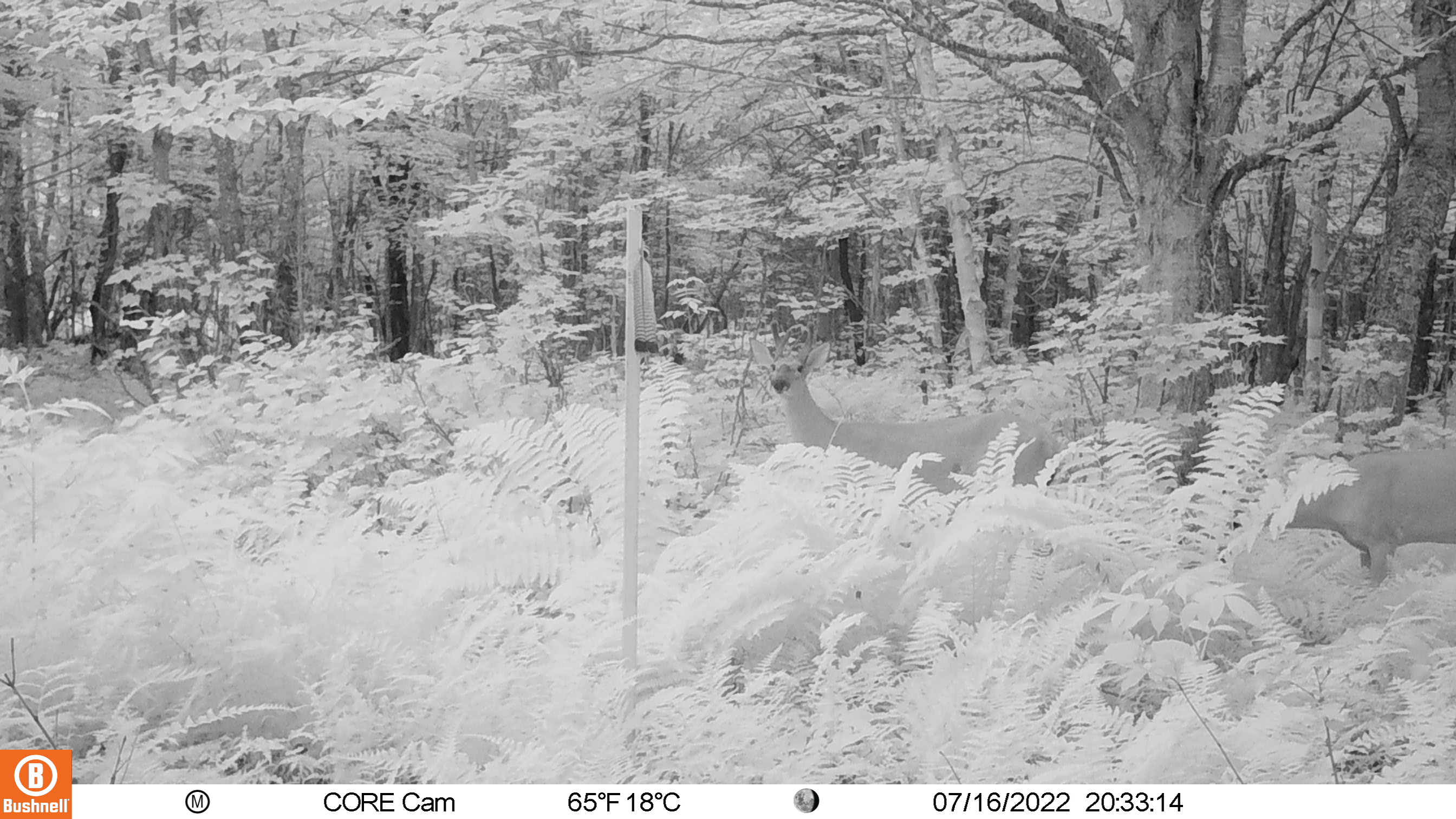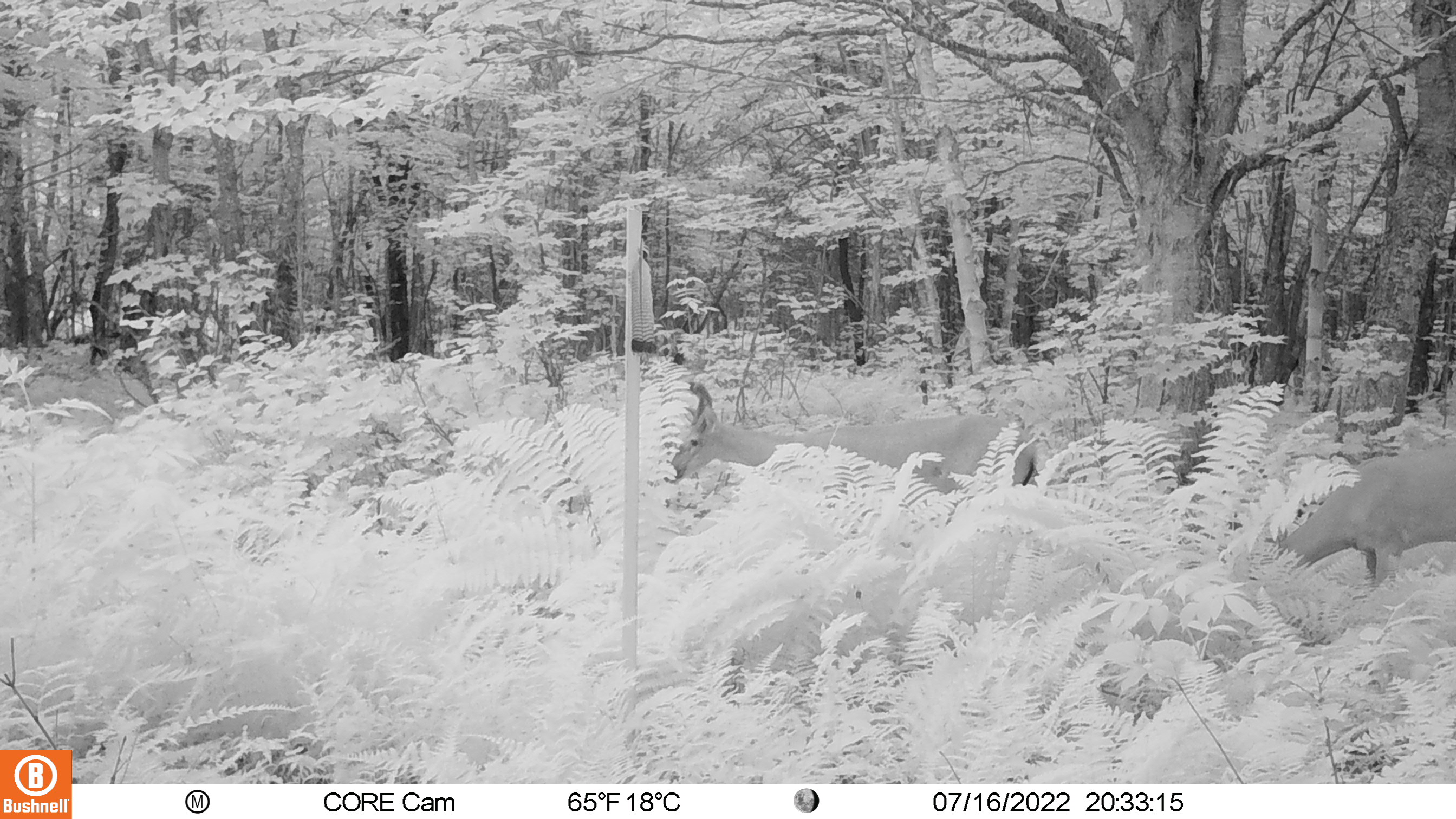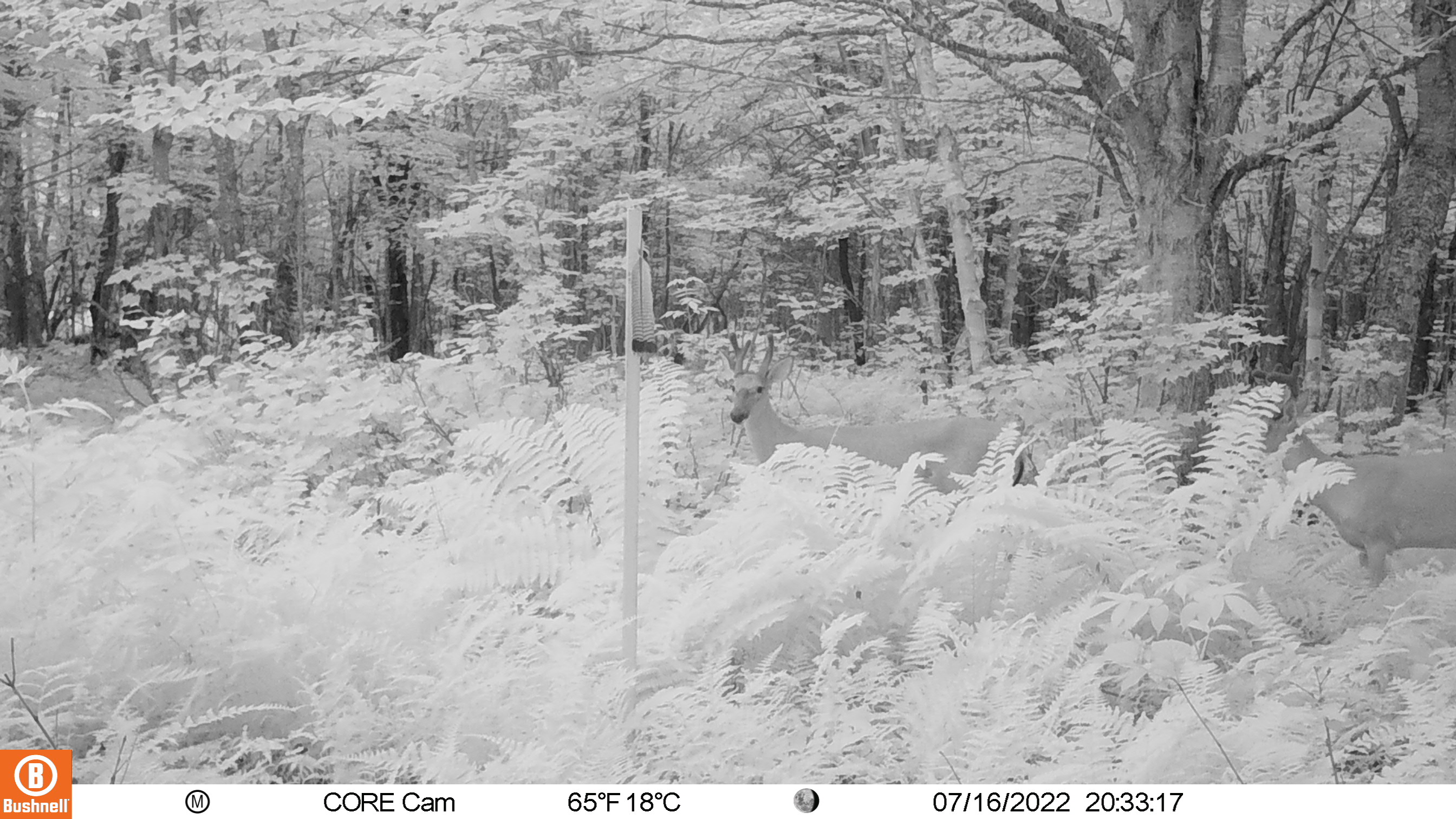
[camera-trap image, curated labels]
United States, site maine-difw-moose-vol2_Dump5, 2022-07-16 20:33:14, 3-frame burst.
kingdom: Animalia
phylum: Chordata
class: Mammalia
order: Artiodactyla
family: Cervidae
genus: Odocoileus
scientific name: Odocoileus virginianus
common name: white-tailed deer